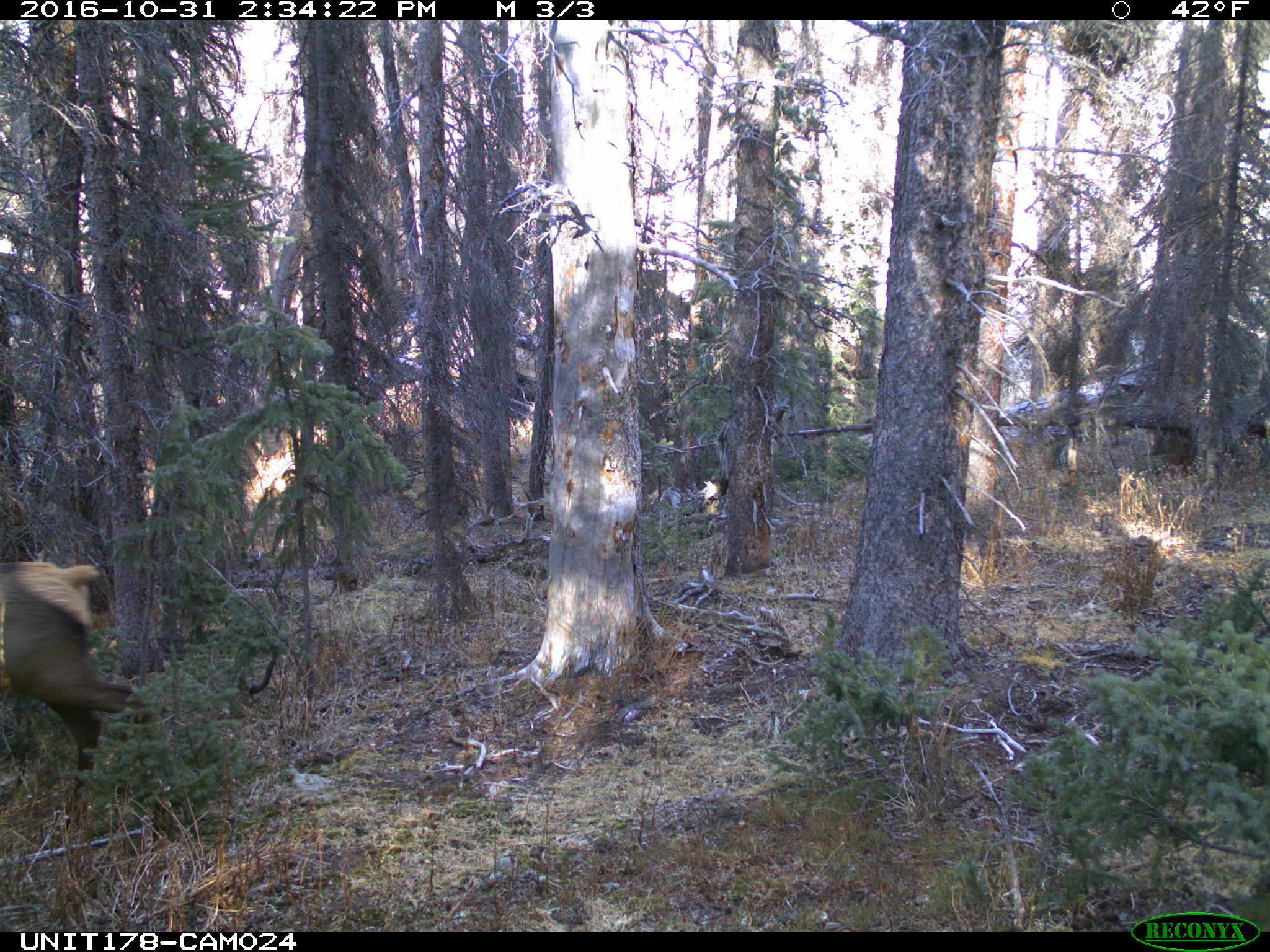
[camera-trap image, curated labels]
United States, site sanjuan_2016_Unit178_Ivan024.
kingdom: Animalia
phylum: Chordata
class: Mammalia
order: Artiodactyla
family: Cervidae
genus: Cervus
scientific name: Cervus elaphus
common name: red deer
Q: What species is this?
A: Cervus elaphus (red deer).